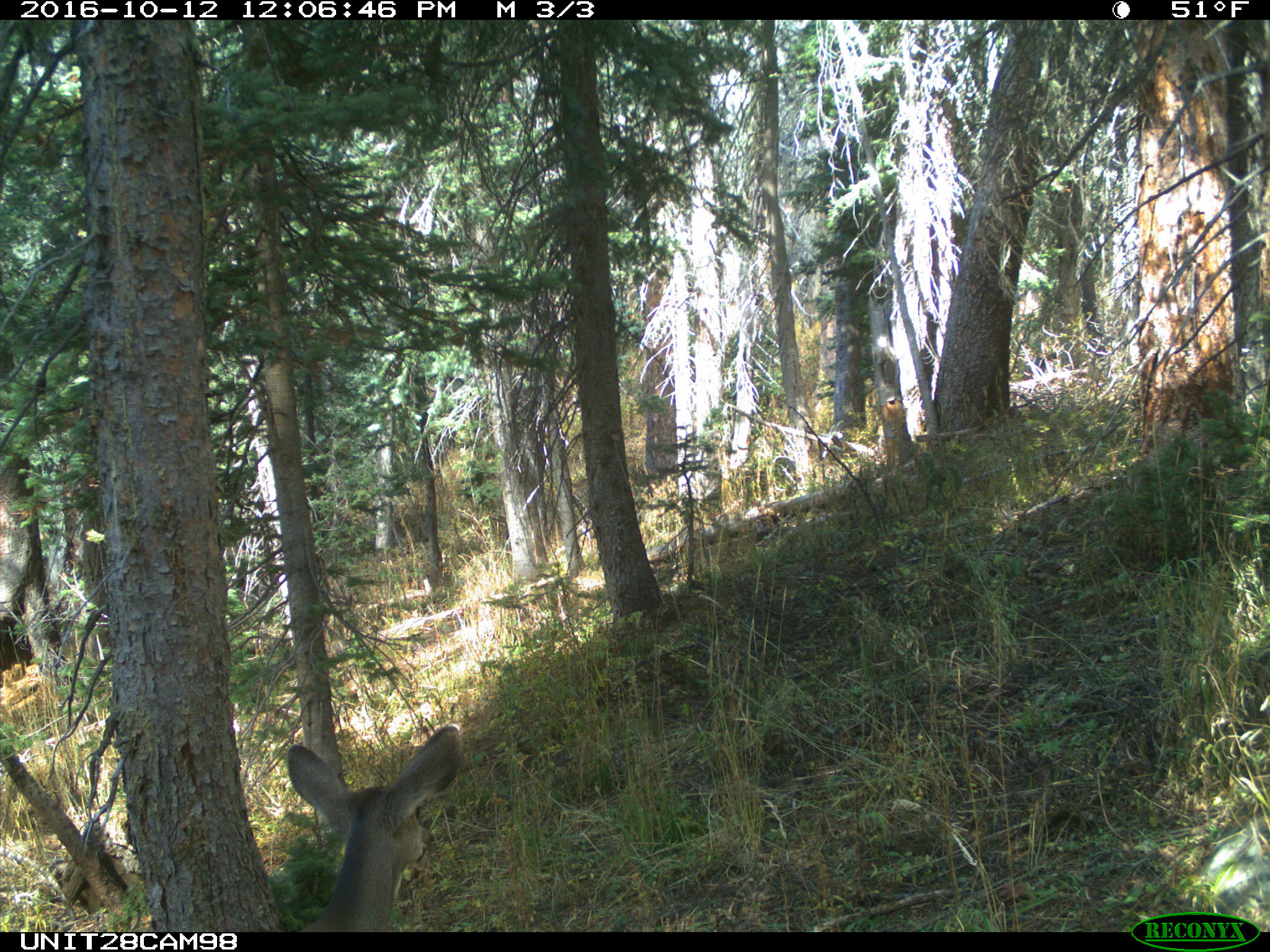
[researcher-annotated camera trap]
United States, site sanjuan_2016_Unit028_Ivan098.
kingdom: Animalia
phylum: Chordata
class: Mammalia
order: Artiodactyla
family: Cervidae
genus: Odocoileus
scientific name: Odocoileus hemionus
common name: mule deer